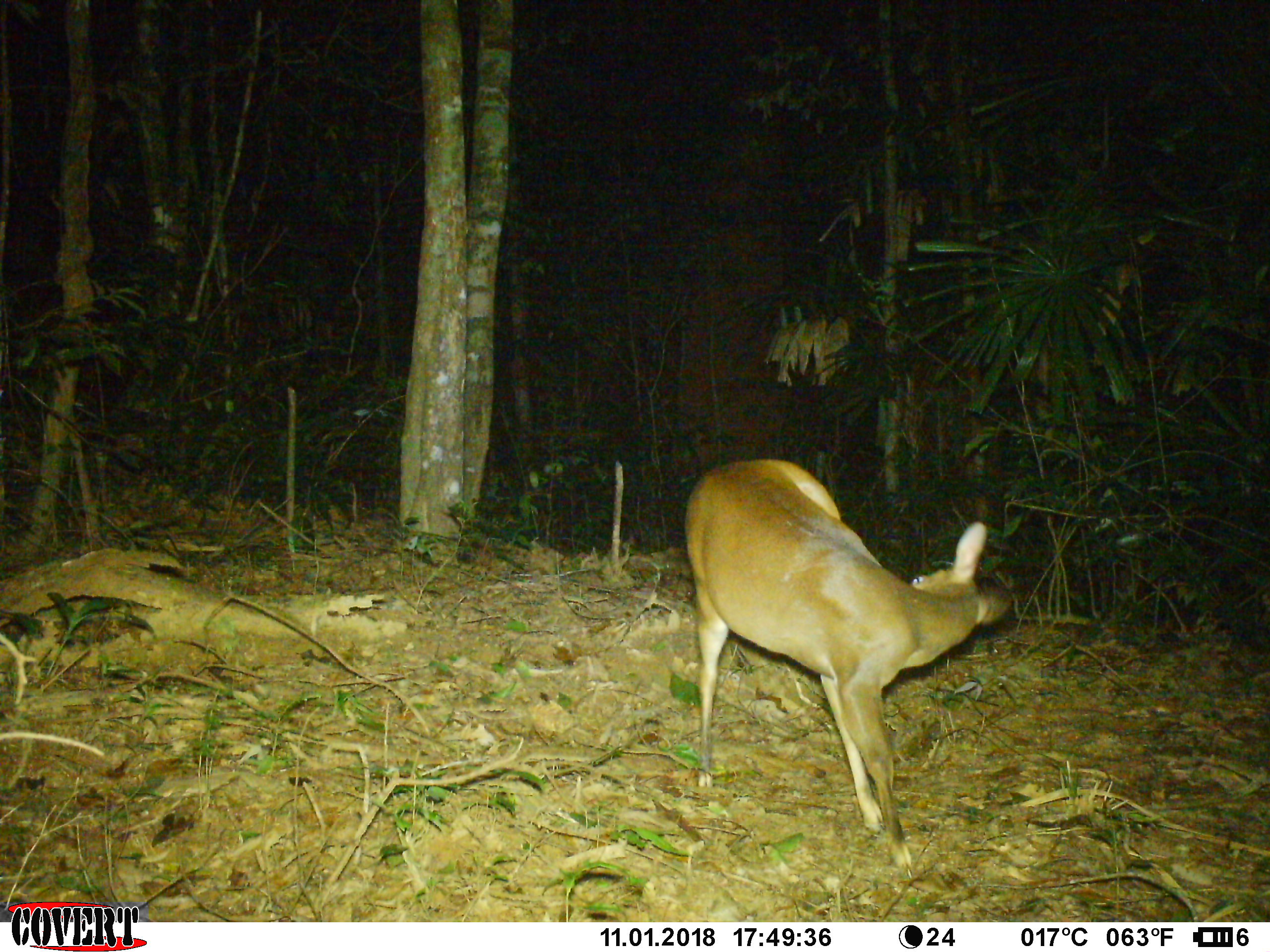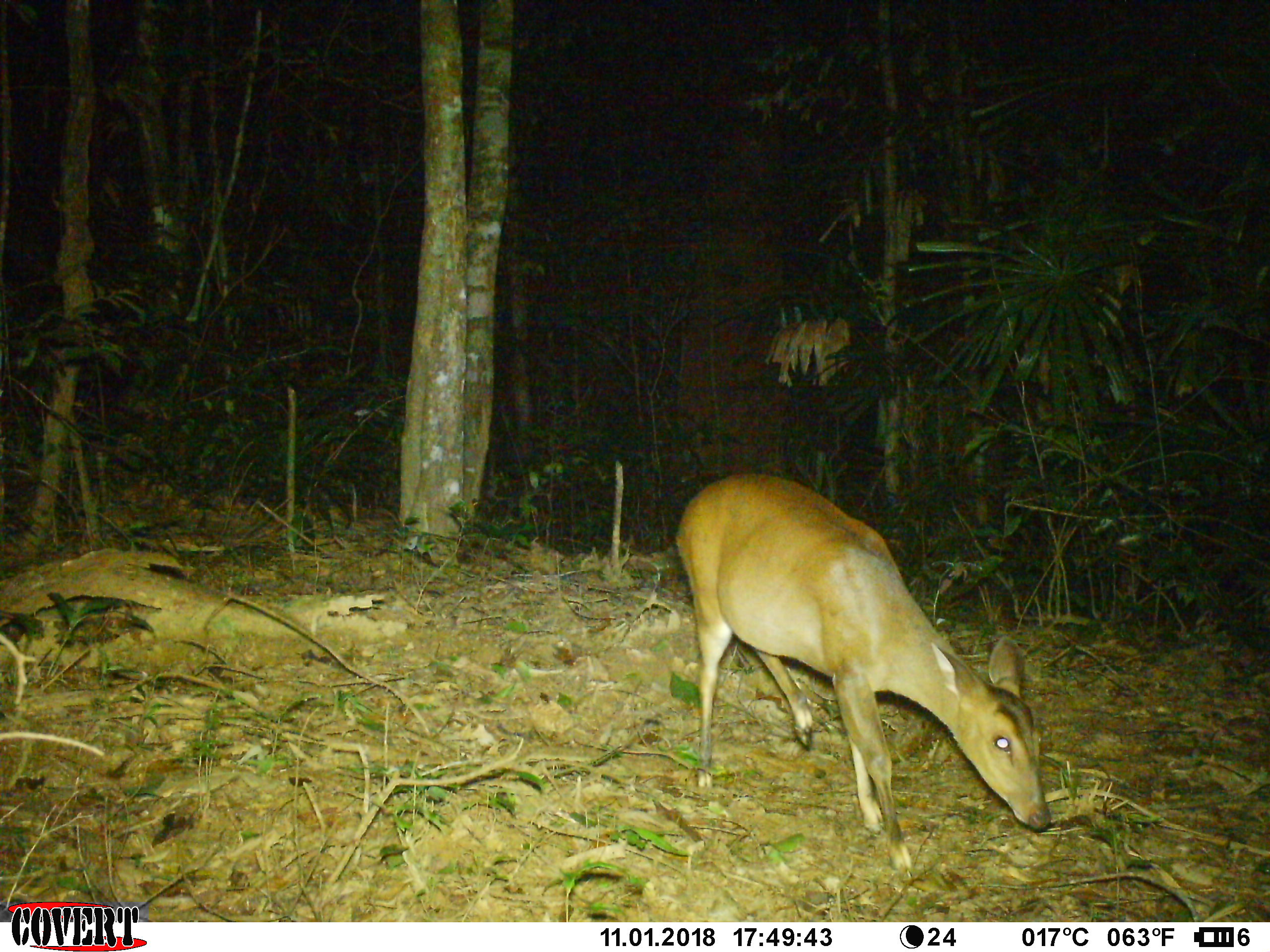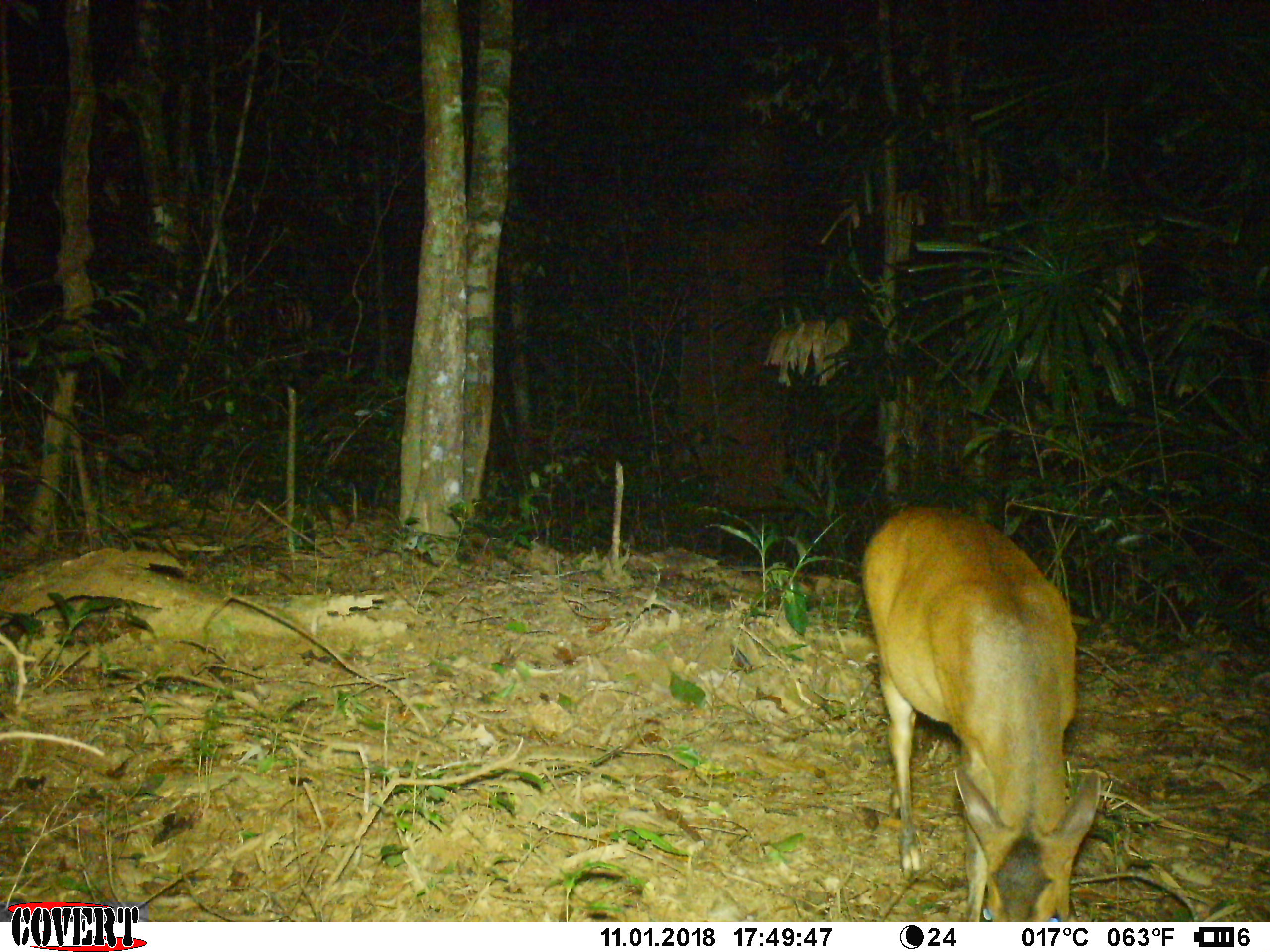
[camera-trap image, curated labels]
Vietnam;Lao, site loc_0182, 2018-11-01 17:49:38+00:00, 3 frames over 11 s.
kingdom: Animalia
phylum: Chordata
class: Mammalia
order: Artiodactyla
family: Cervidae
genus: Muntiacus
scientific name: Muntiacus vuquangensis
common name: large-antlered muntjac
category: large antlered muntjac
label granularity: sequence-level